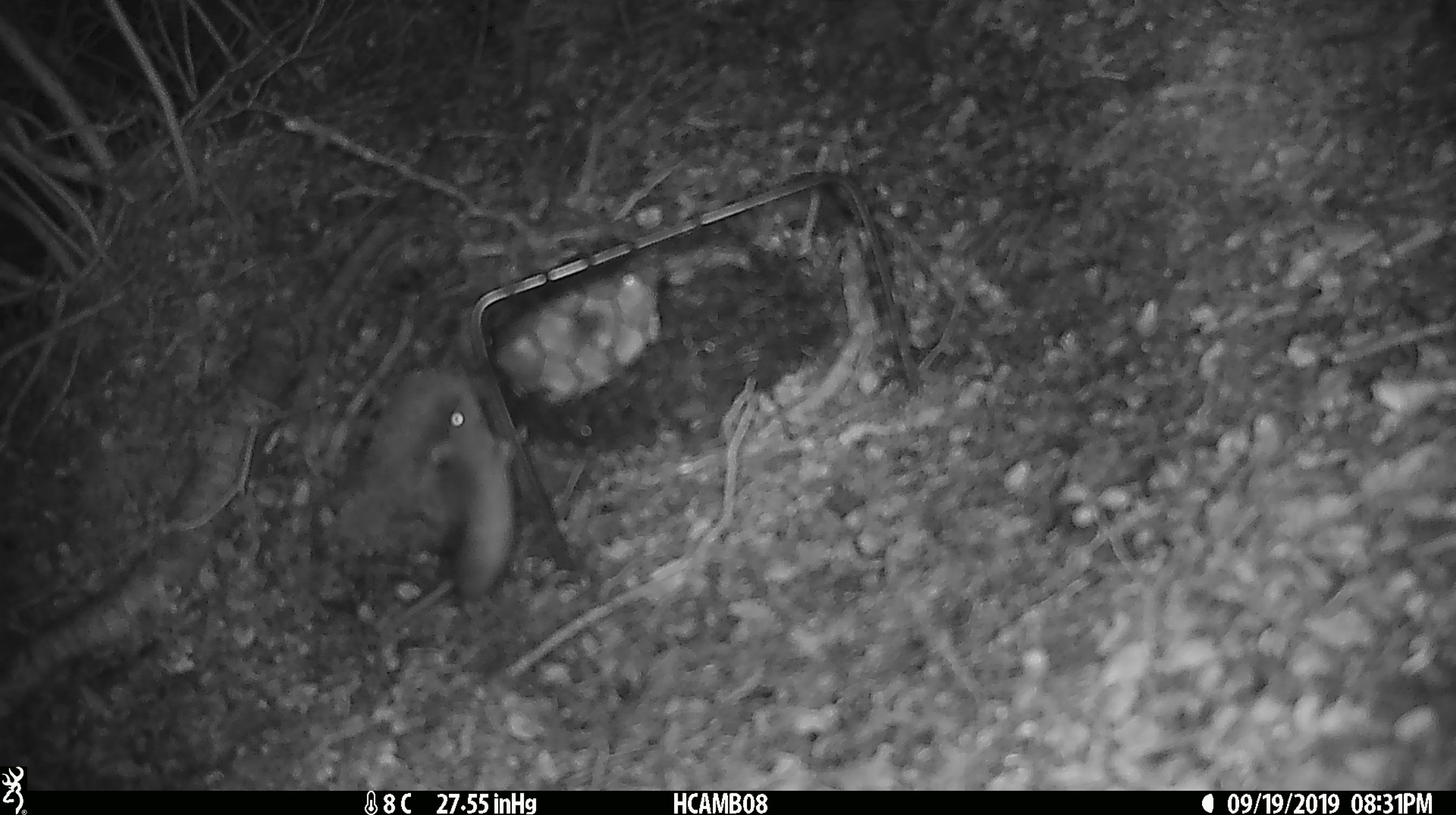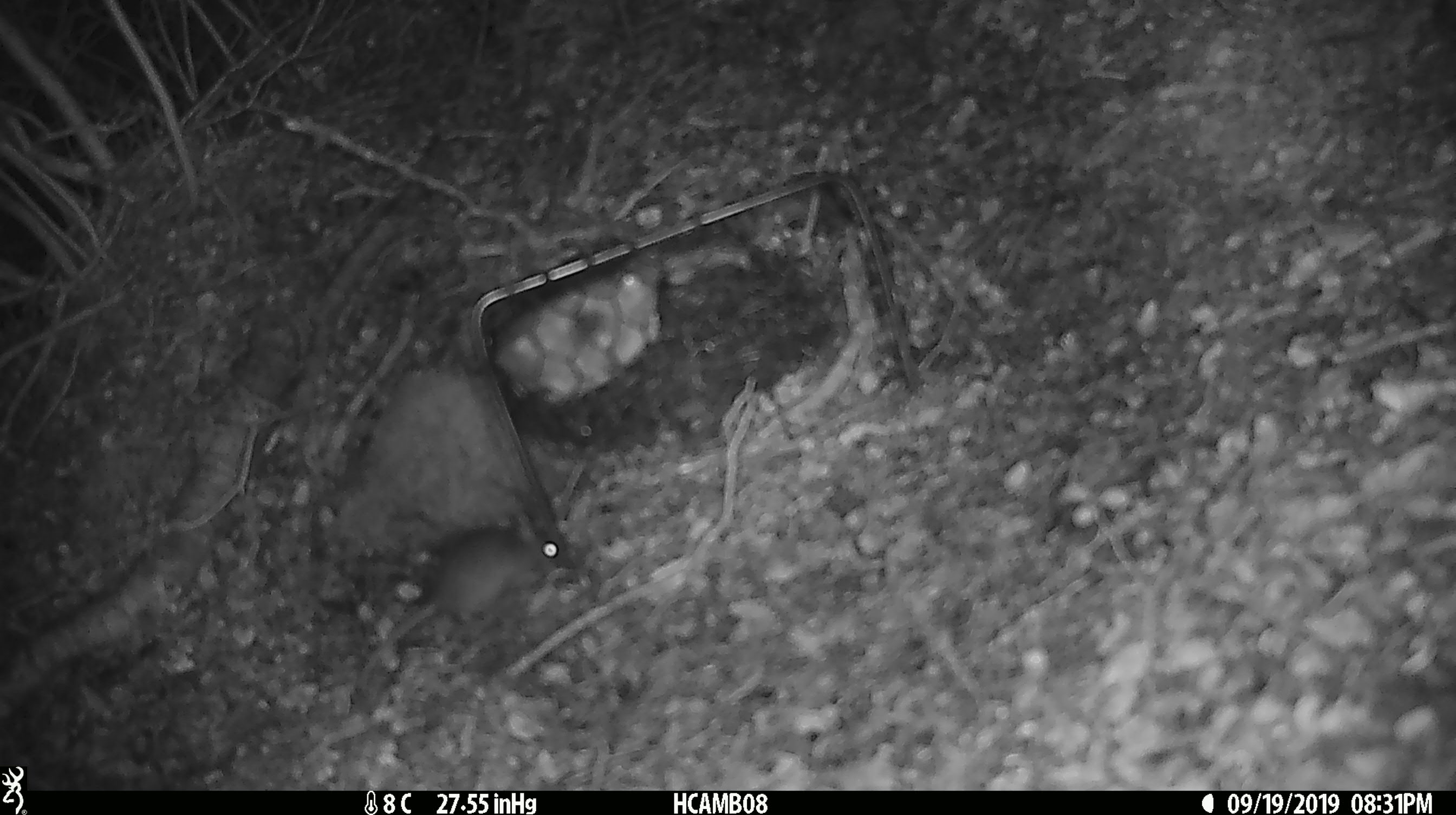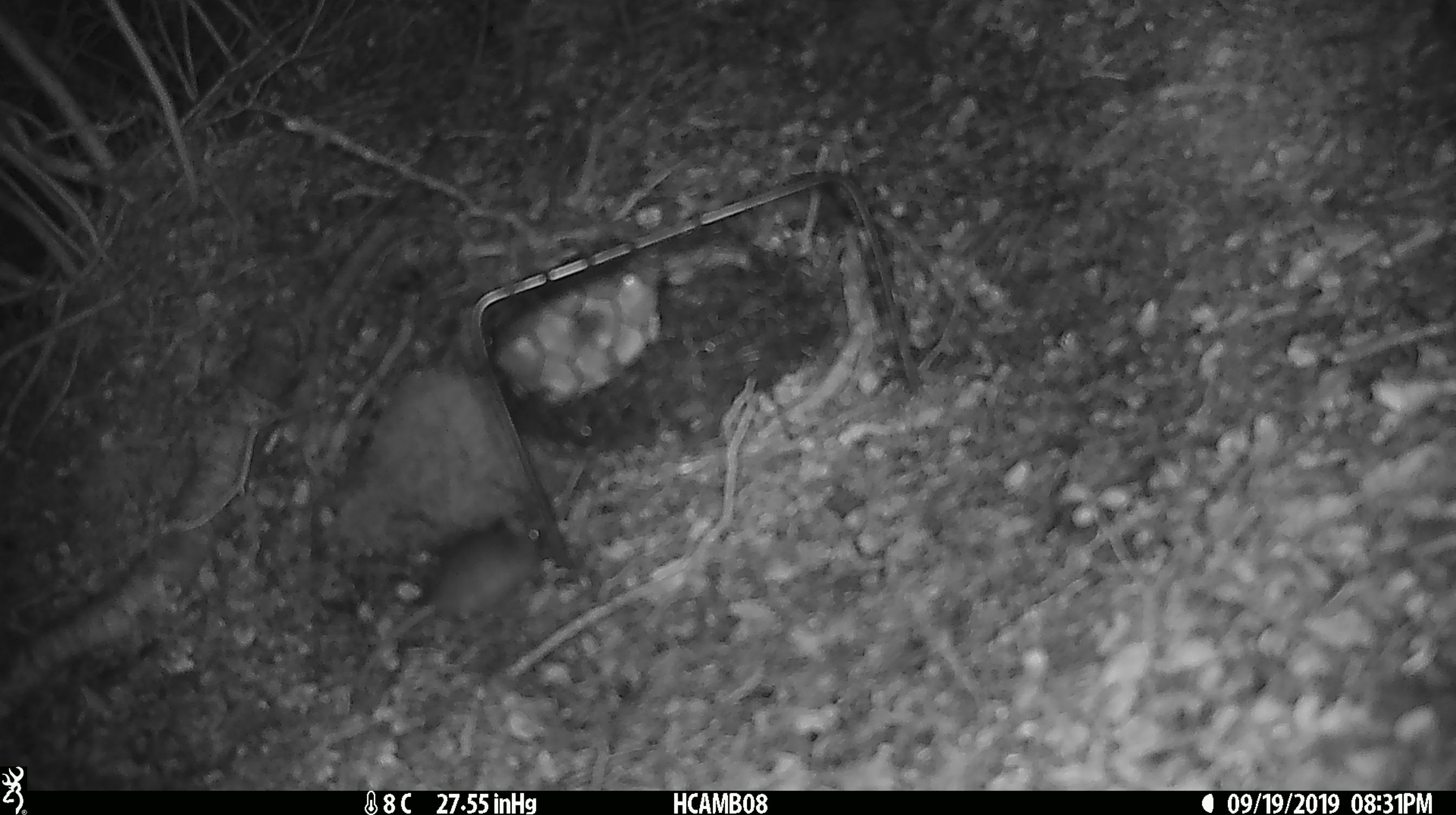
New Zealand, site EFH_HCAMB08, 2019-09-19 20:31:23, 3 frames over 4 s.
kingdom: Animalia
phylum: Chordata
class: Mammalia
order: Rodentia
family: Muridae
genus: Mus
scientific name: Mus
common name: mouse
Mouse (Mus).